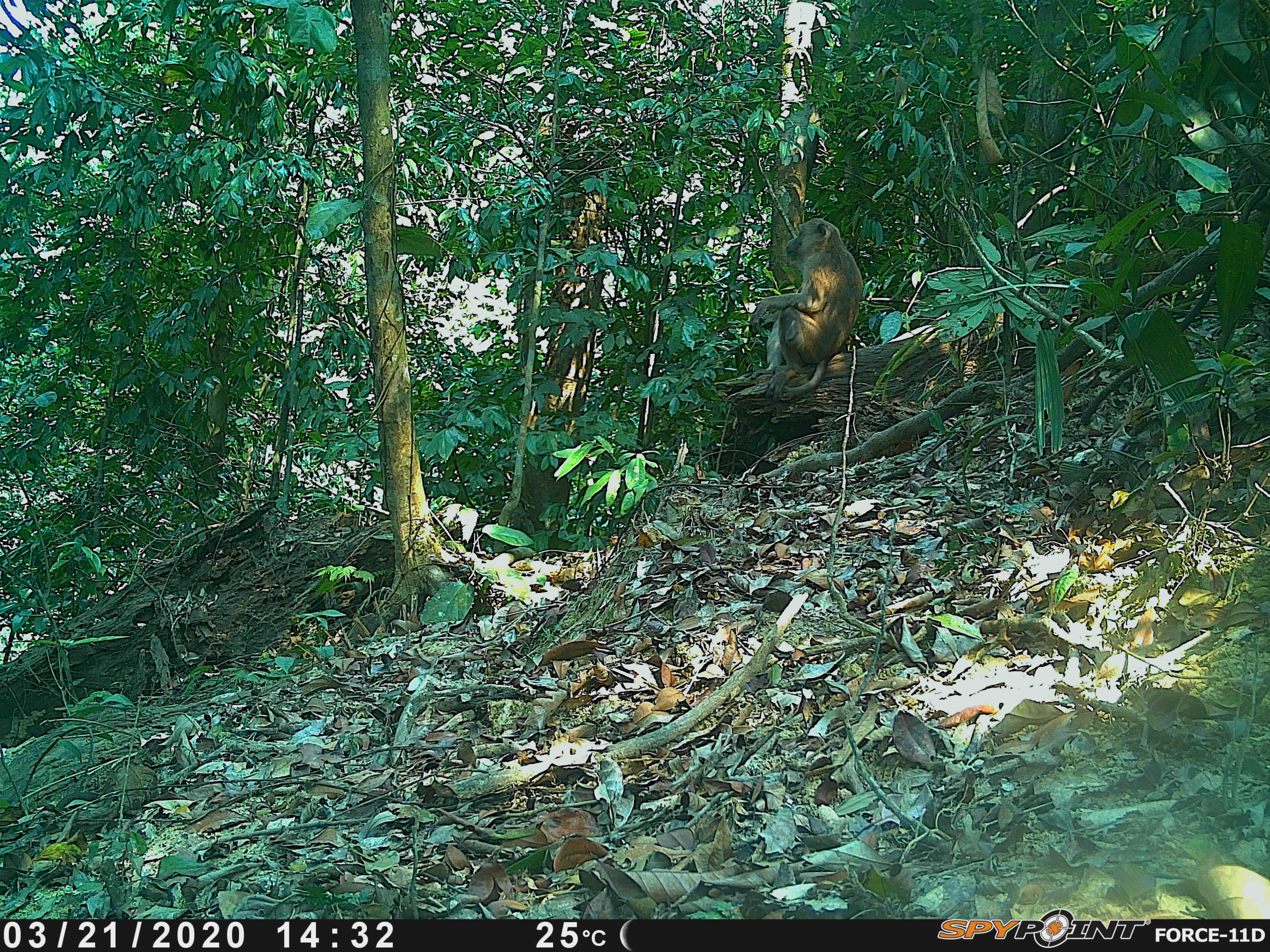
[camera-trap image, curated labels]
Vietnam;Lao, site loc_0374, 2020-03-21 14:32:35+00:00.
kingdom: Animalia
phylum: Chordata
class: Mammalia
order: Primates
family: Cercopithecidae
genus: Macaca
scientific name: Macaca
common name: macaques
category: assam or rhesus macaque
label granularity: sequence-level